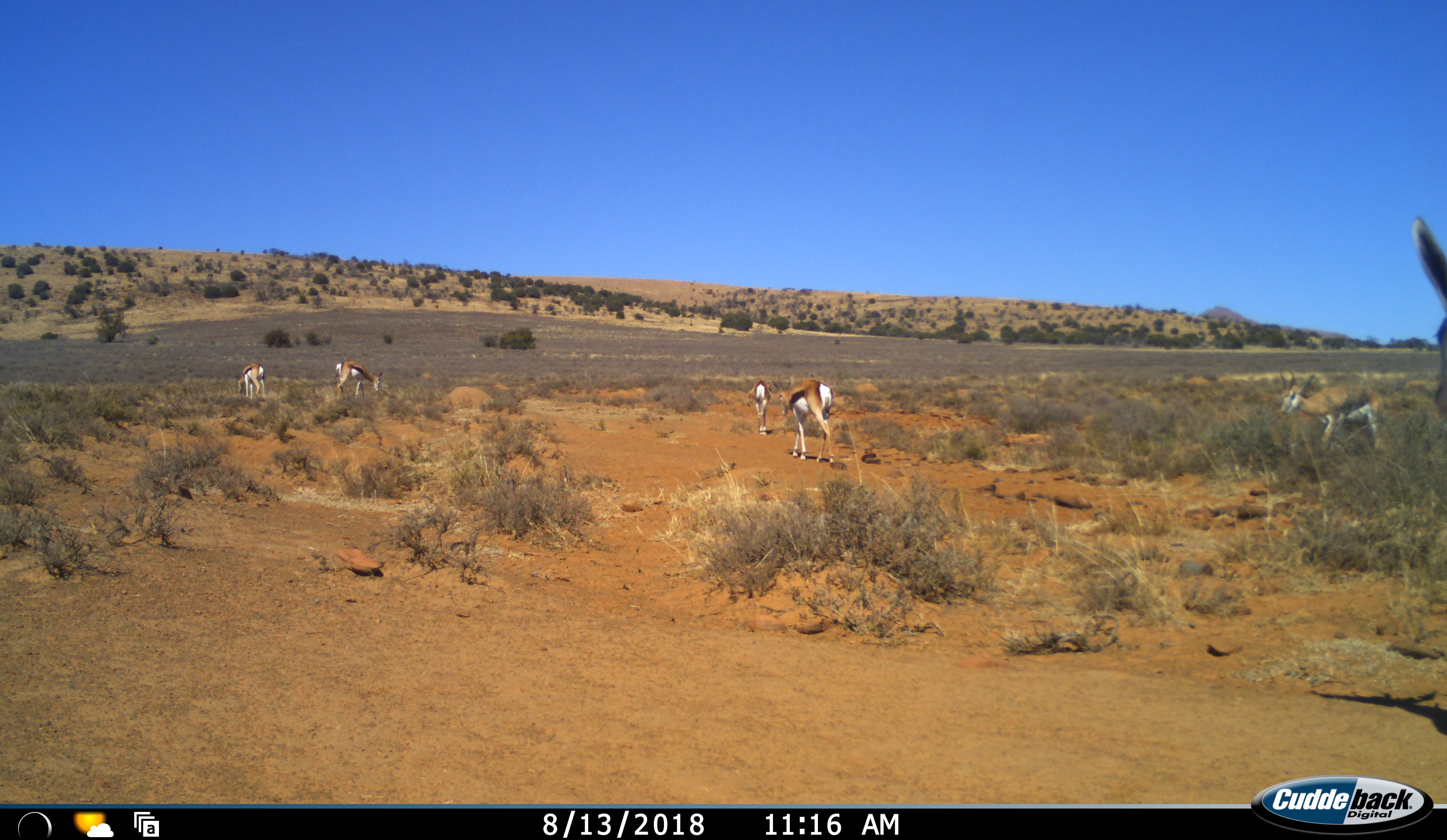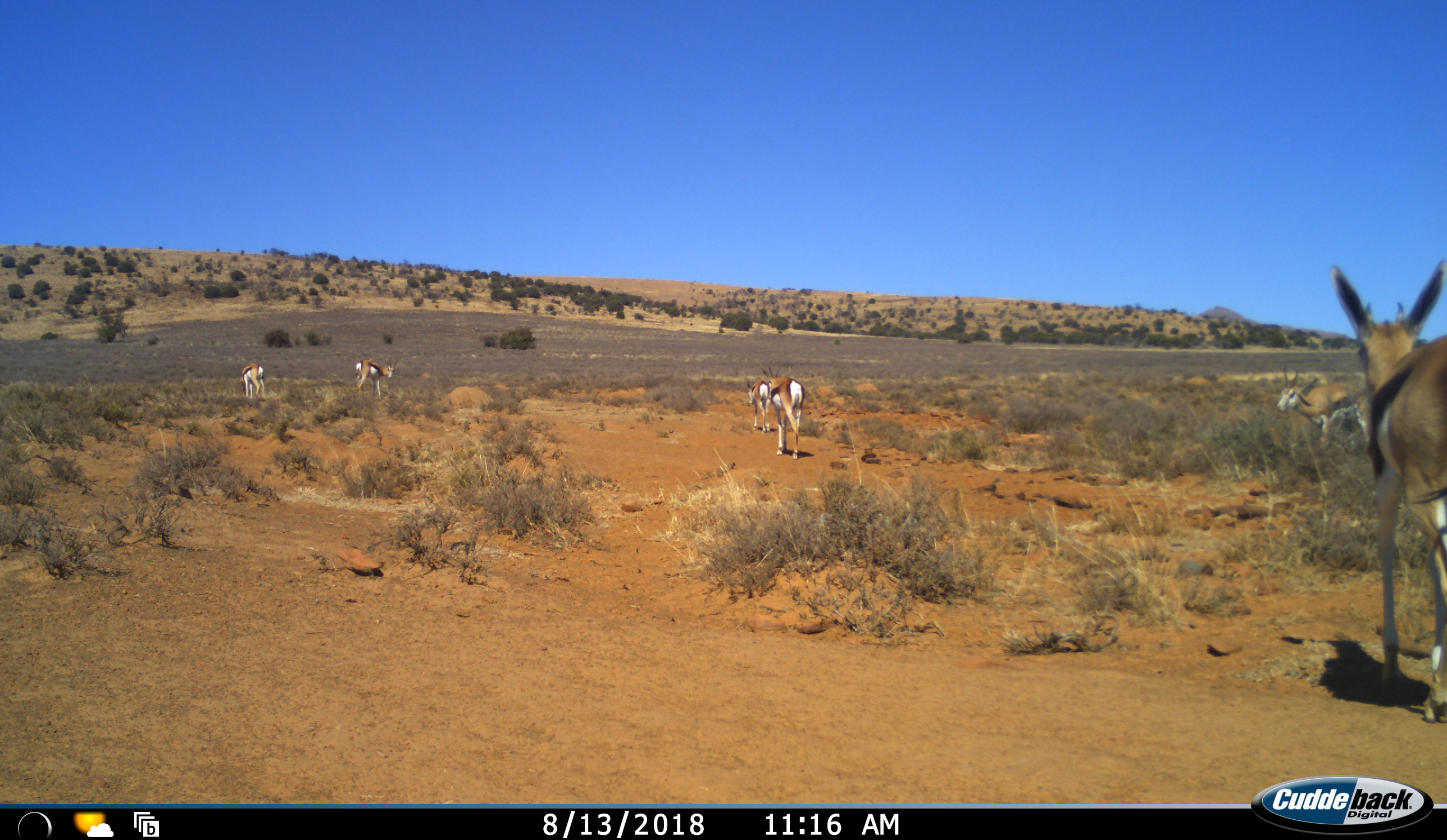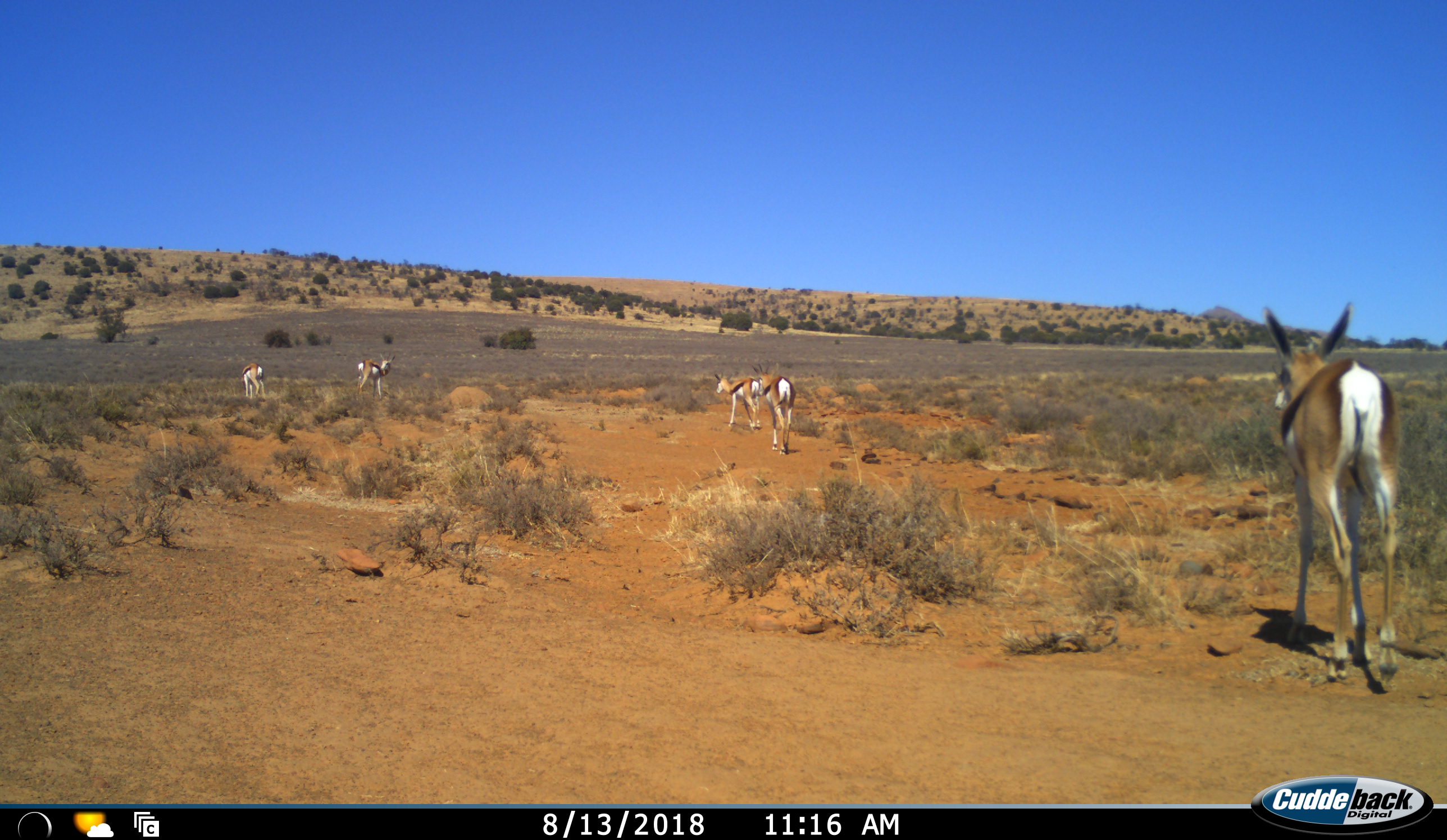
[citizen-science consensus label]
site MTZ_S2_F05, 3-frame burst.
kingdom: Animalia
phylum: Chordata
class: Mammalia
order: Artiodactyla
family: Bovidae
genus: Antidorcas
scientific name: Antidorcas marsupialis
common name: springbok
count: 6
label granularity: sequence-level